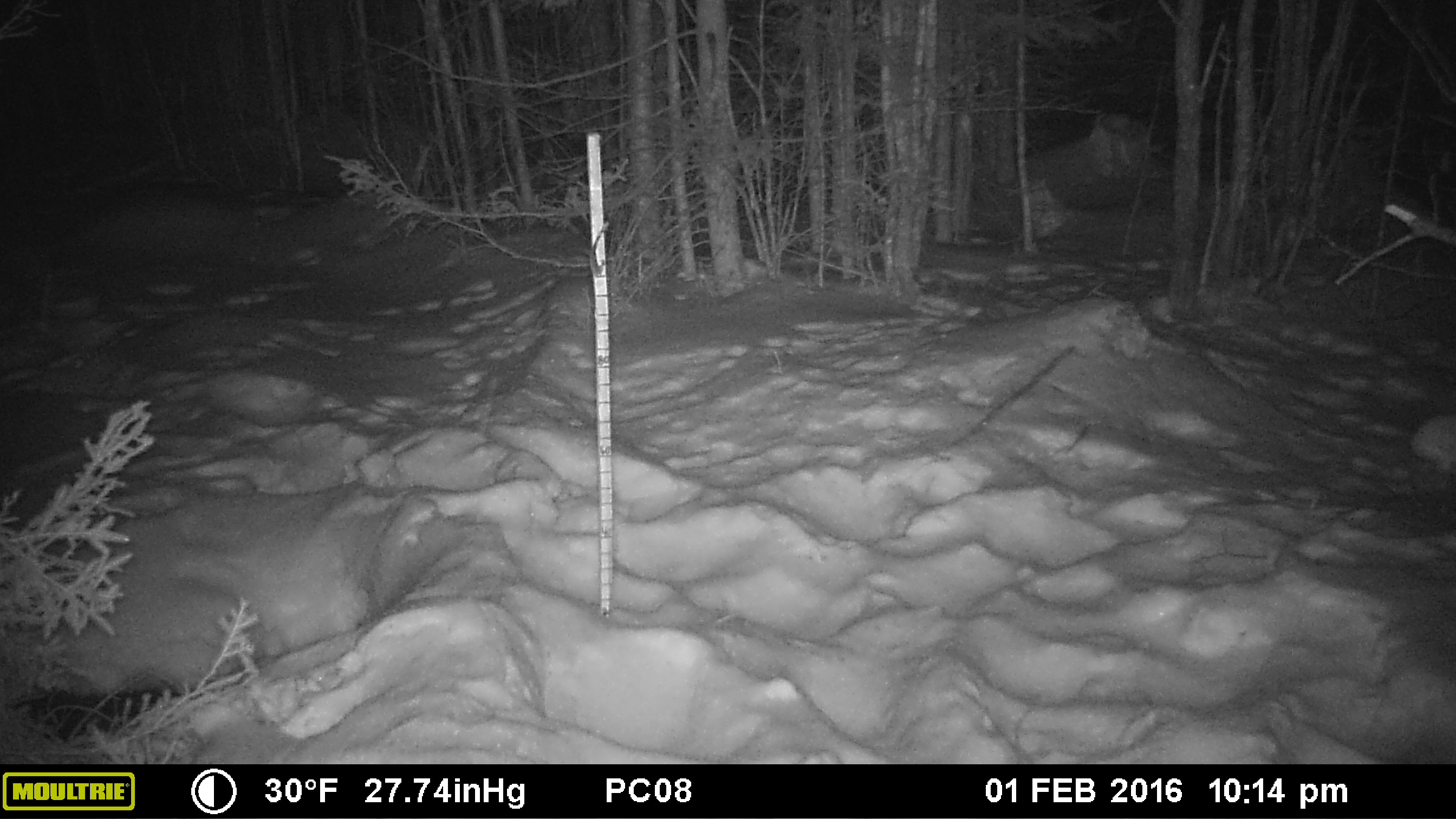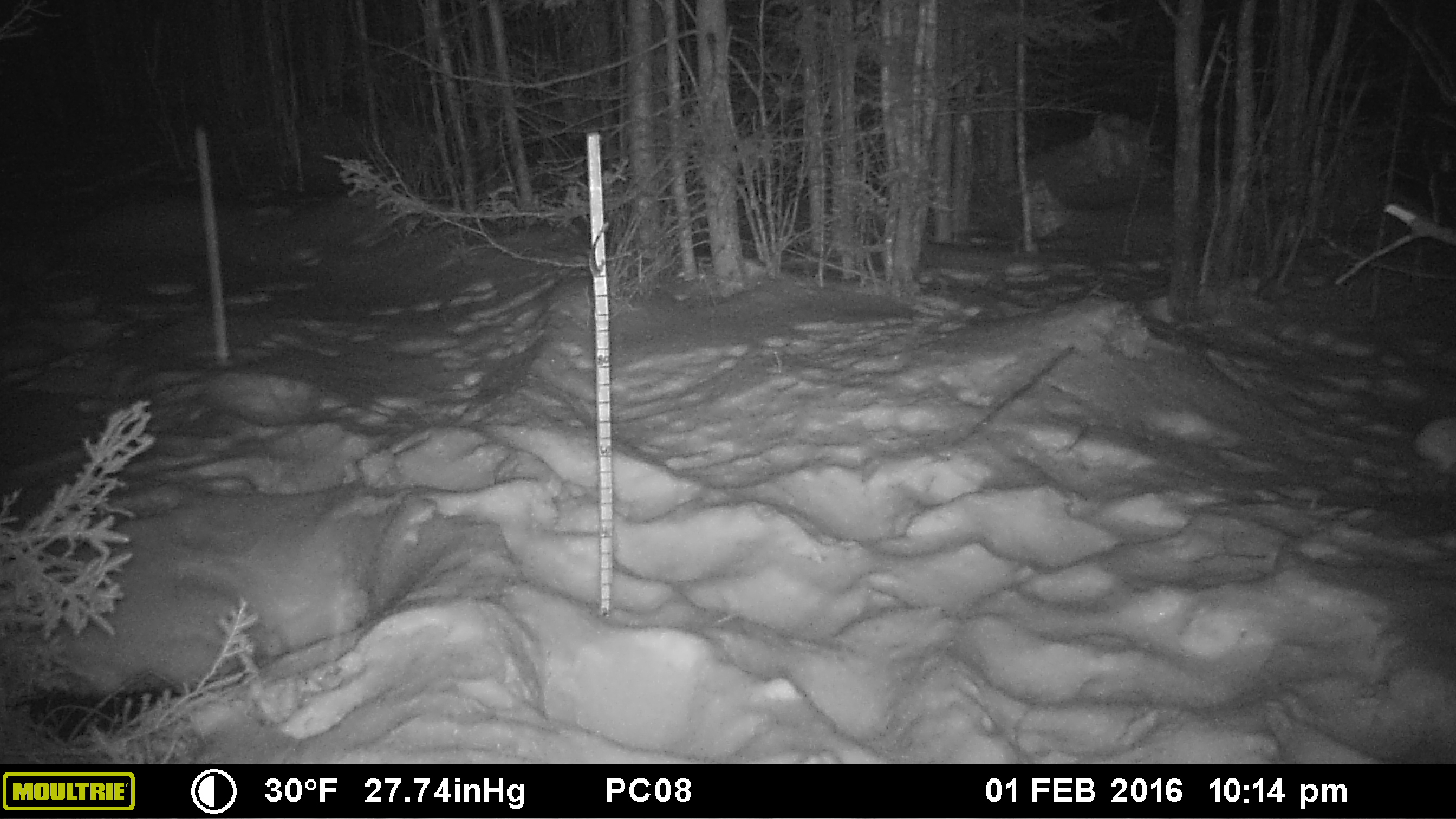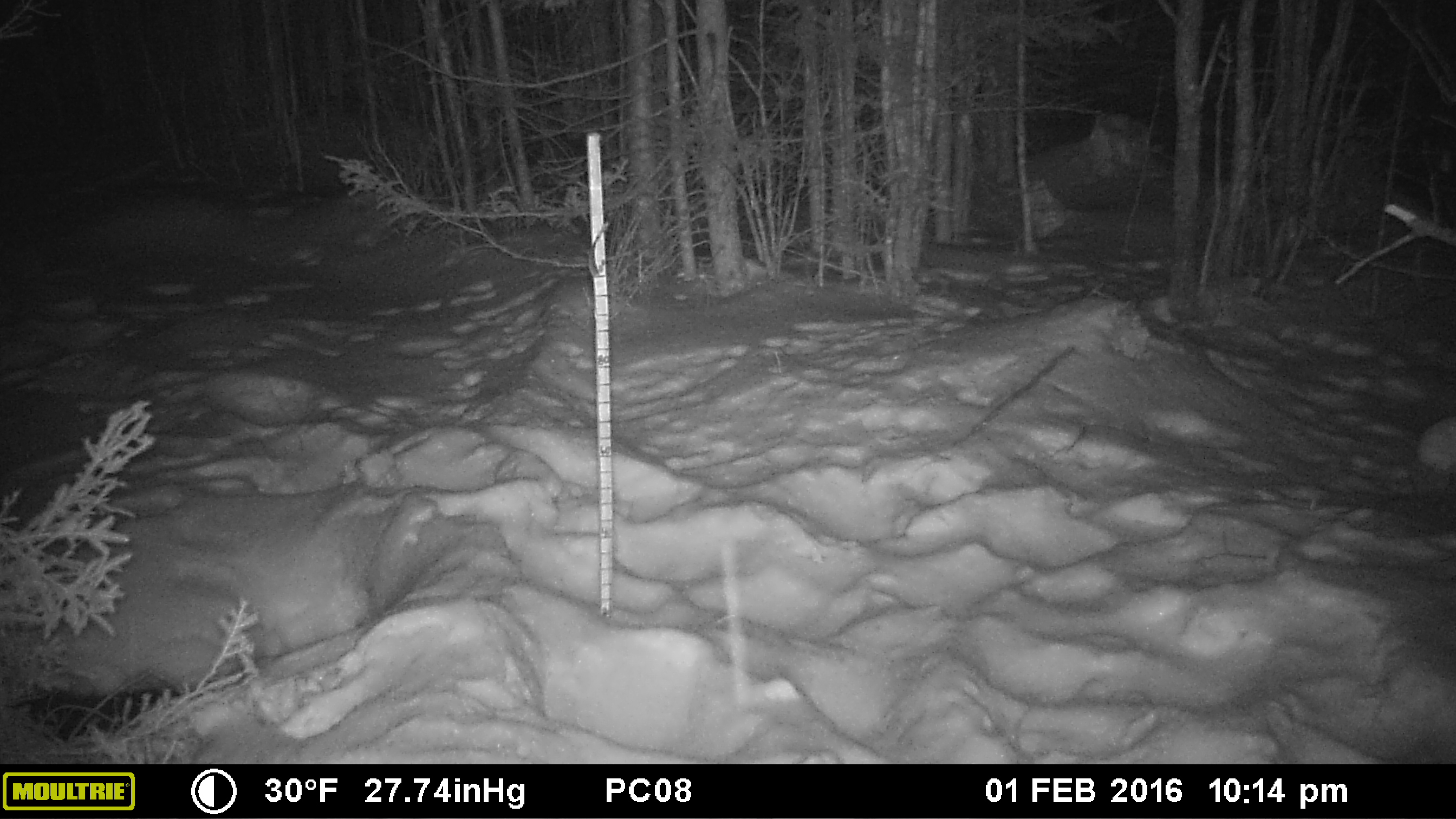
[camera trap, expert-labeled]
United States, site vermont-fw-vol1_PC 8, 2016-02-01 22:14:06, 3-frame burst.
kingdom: Animalia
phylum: Chordata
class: Mammalia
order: Lagomorpha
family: Leporidae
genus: Lepus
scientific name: Lepus americanus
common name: snowshoe hare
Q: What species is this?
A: Snowshoe hare (Lepus americanus).